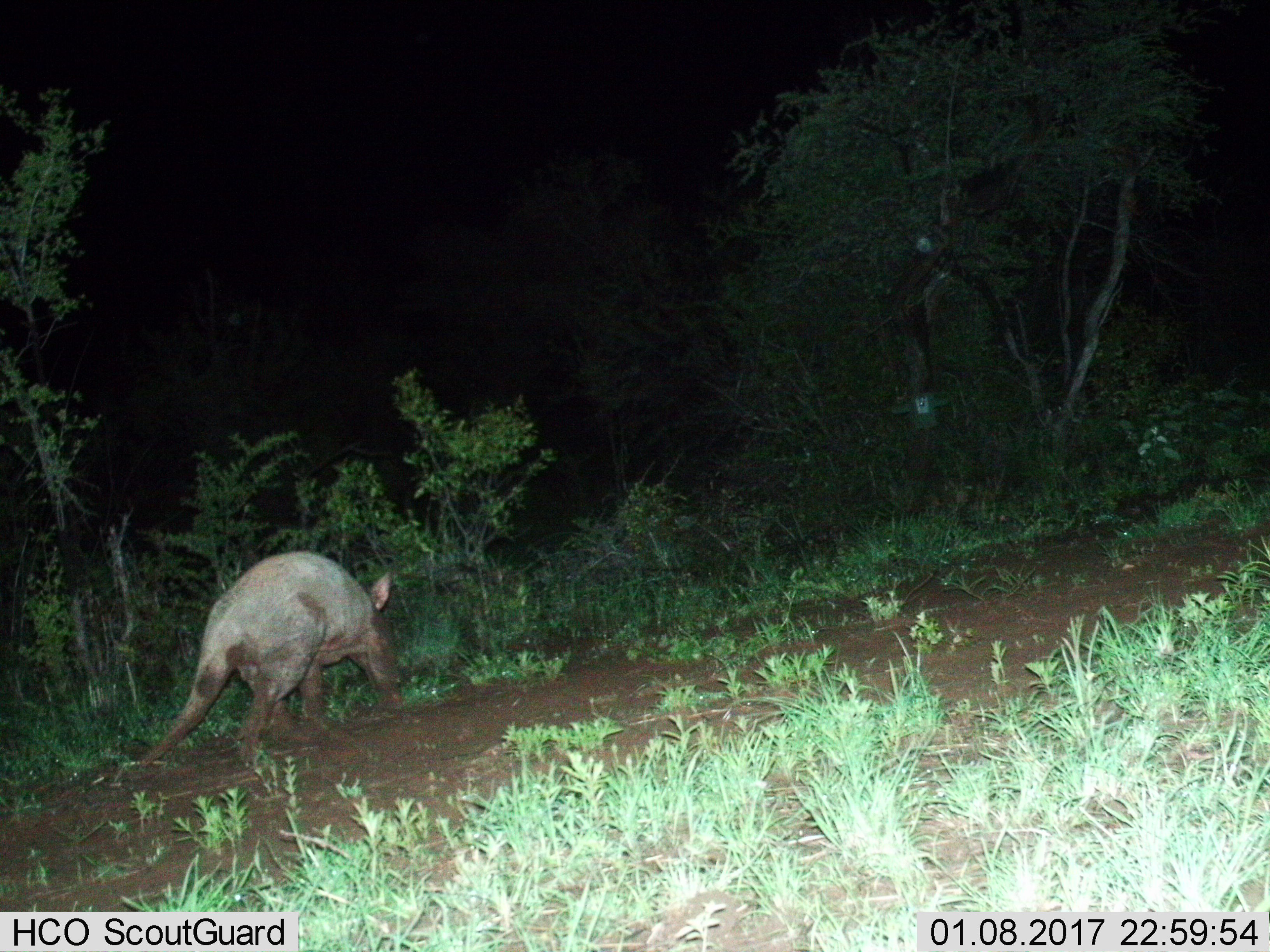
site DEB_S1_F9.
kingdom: Animalia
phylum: Chordata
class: Mammalia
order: Tubulidentata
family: Orycteropodidae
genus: Orycteropus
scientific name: Orycteropus afer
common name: aardvark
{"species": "aardvark (Orycteropus afer)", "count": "1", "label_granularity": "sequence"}